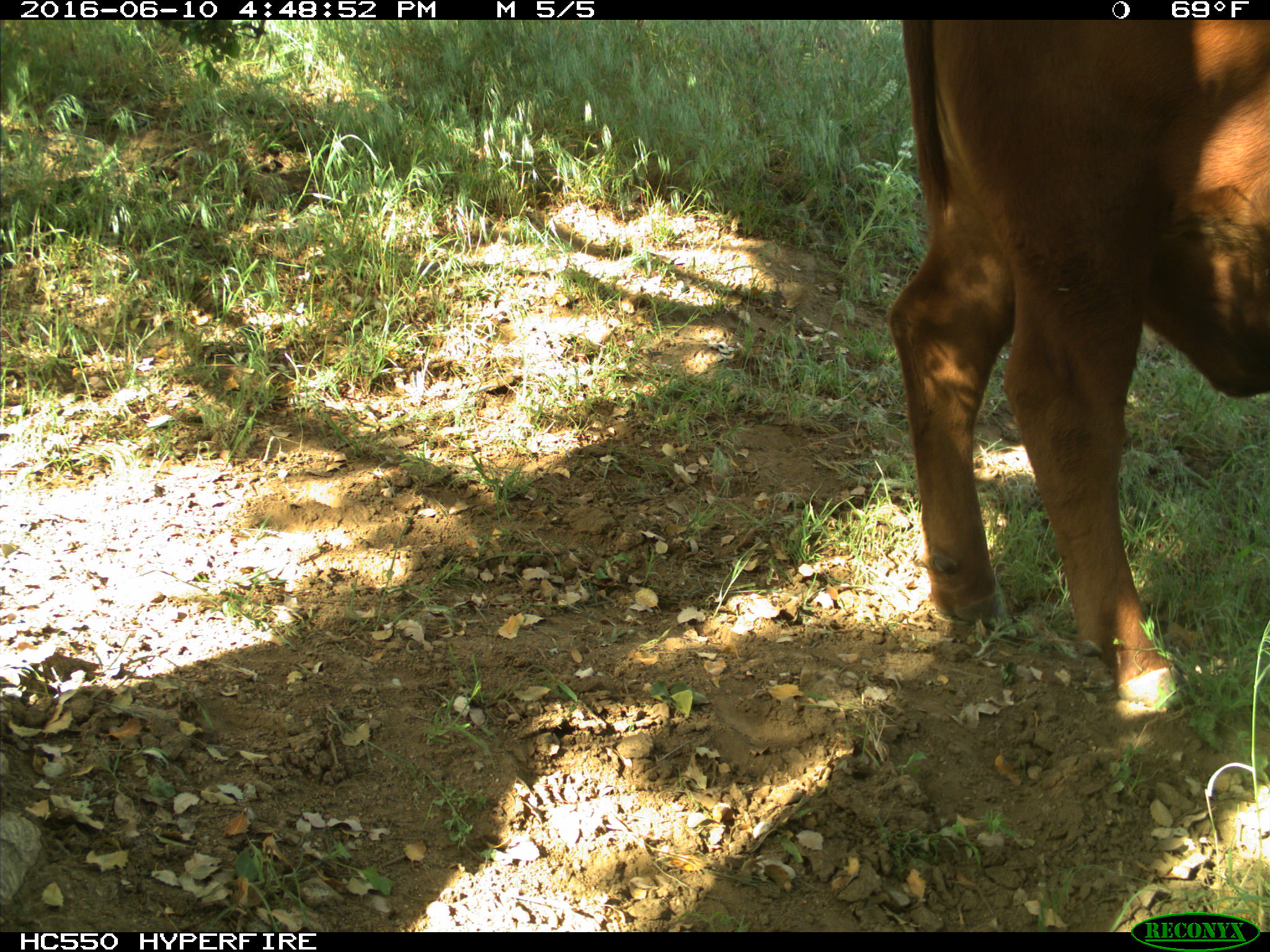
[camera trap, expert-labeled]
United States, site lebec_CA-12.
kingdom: Animalia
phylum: Chordata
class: Mammalia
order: Artiodactyla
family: Bovidae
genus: Bos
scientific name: Bos taurus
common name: domestic cow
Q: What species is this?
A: Bos taurus (domestic cow).